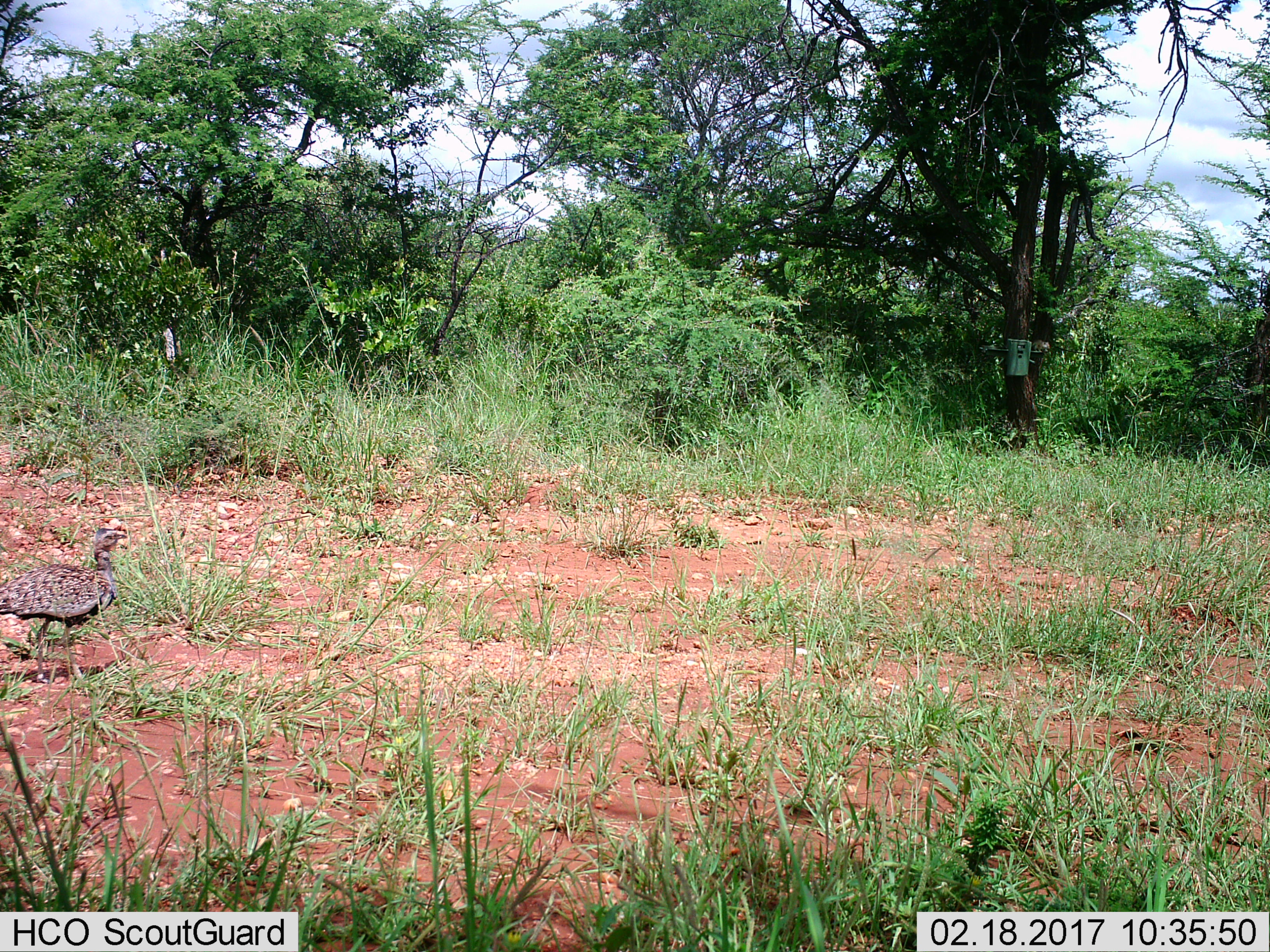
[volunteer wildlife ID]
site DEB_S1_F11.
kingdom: Animalia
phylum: Chordata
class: Aves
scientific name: Aves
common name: bird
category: birdother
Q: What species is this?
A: Birdother (bird) (Aves).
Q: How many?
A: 1.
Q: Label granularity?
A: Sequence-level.